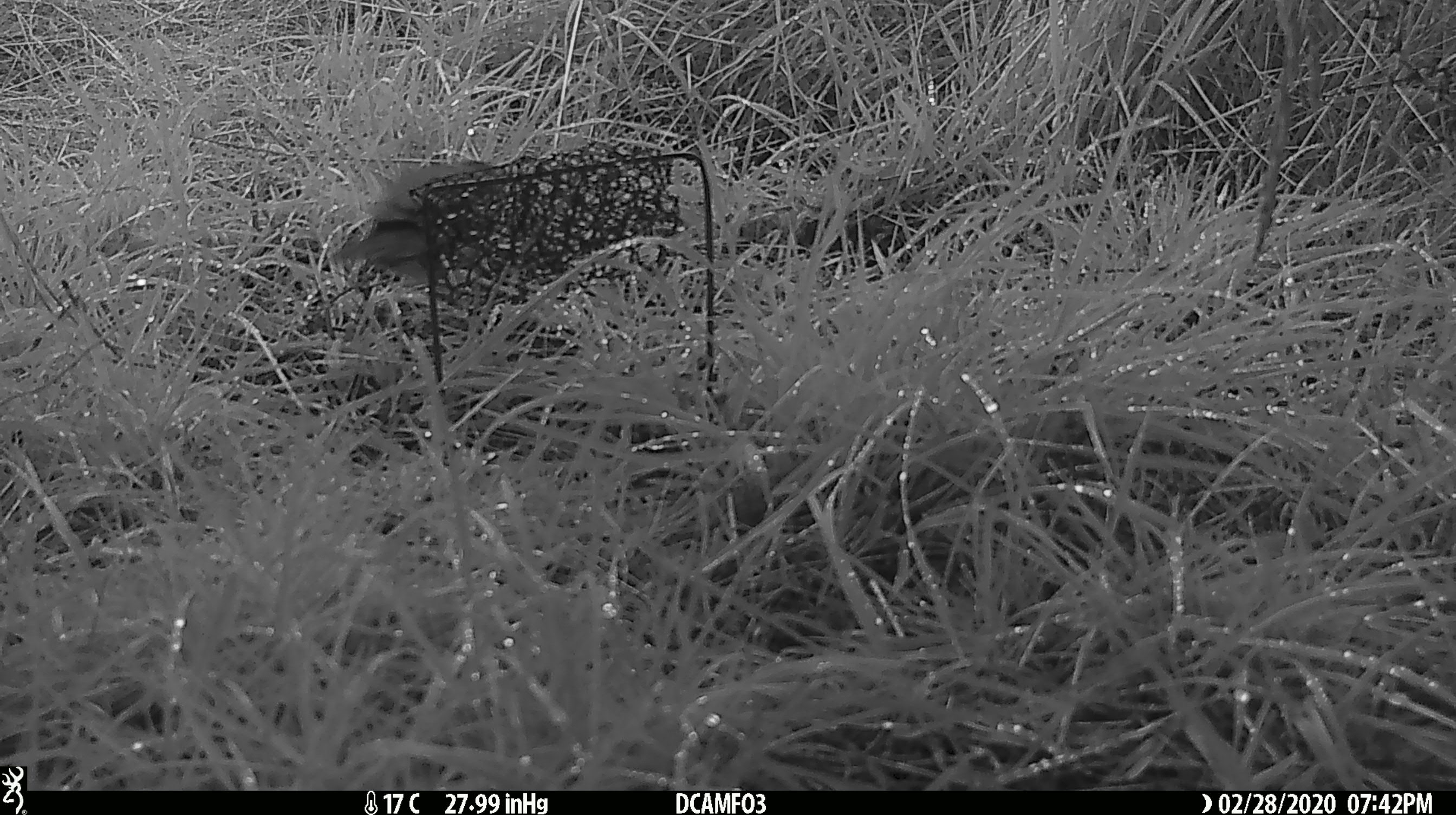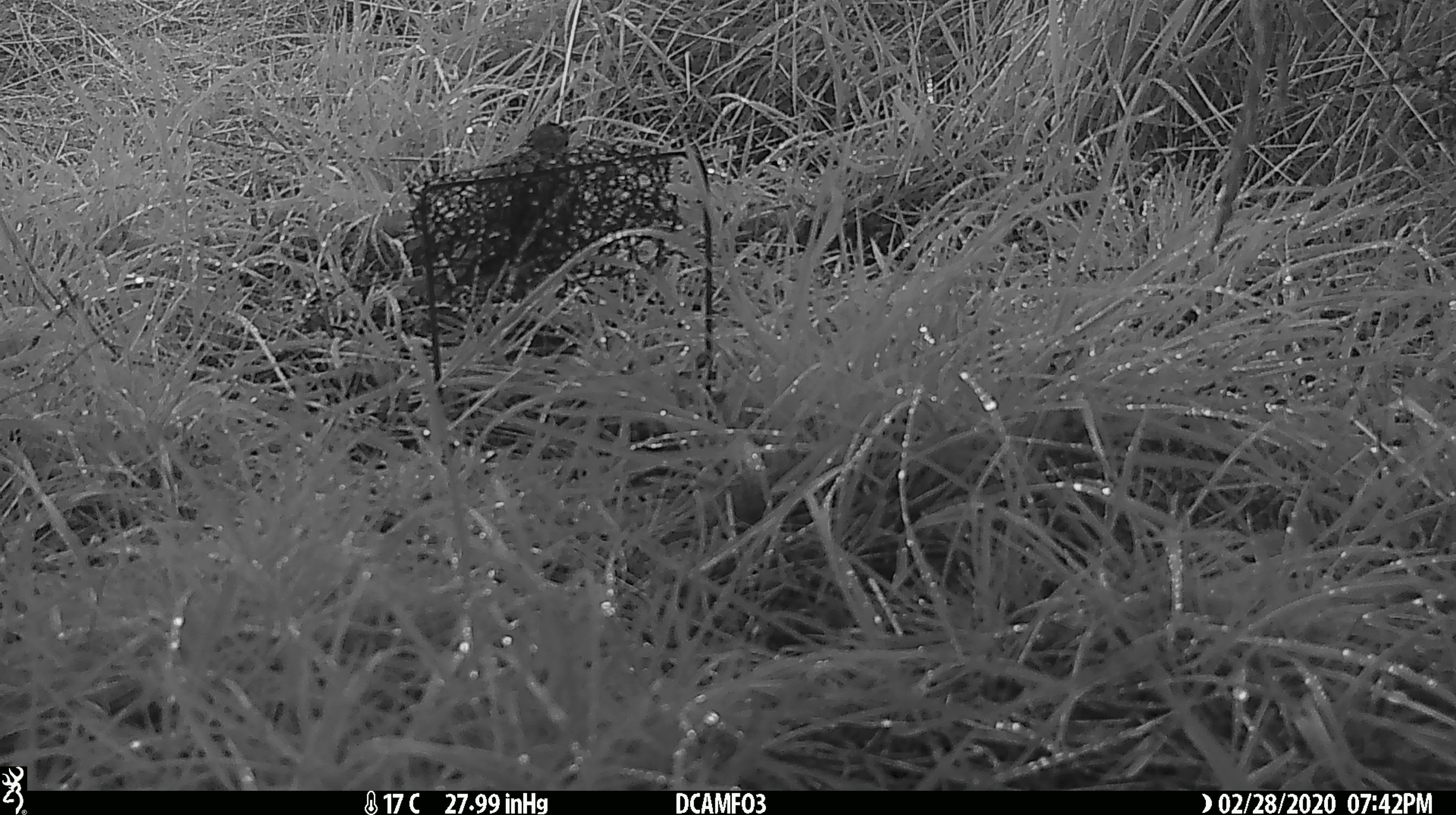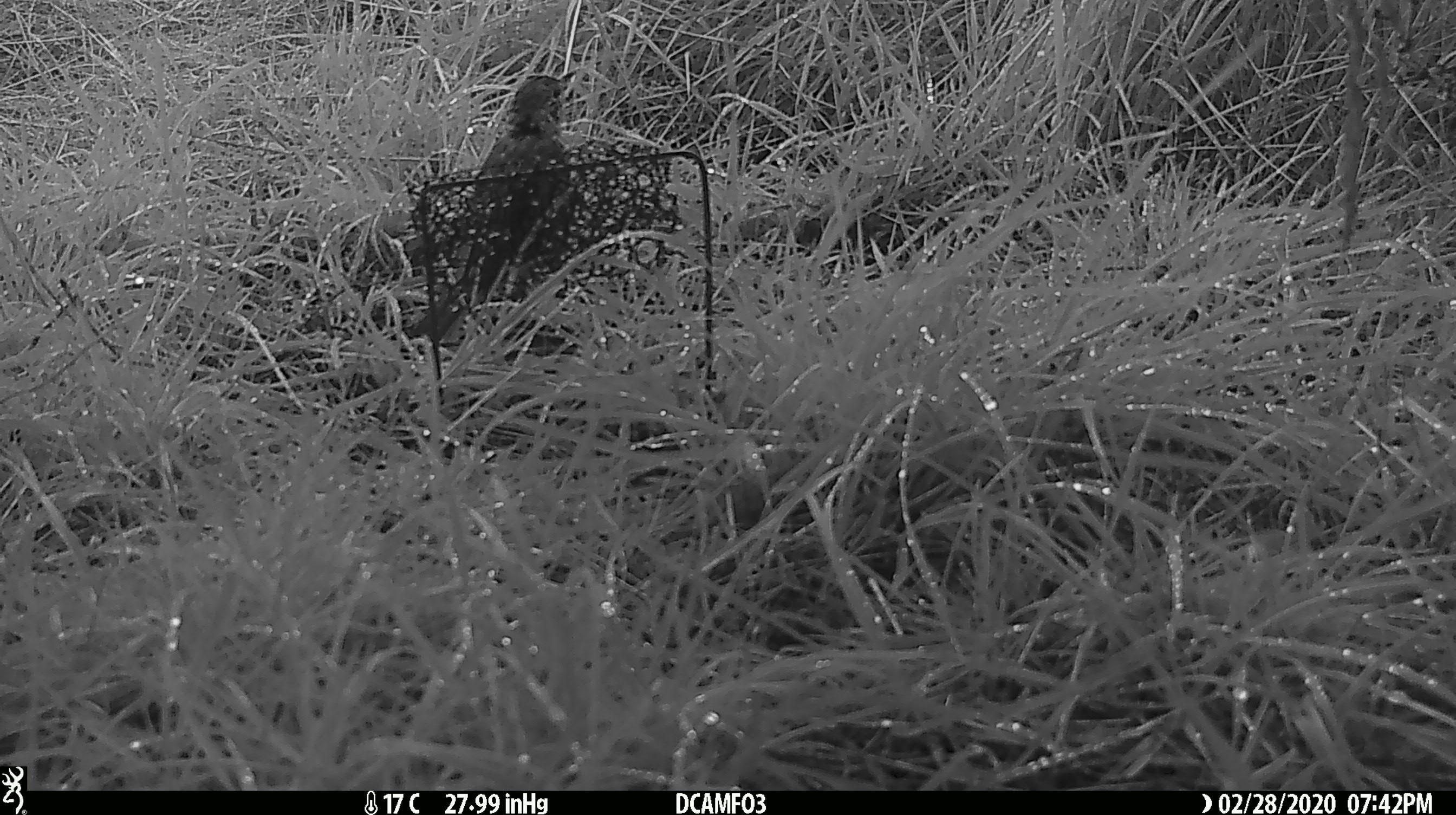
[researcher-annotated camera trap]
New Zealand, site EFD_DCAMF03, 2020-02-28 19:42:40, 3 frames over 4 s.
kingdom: Animalia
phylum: Chordata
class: Aves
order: Passeriformes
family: Turdidae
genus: Turdus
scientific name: Turdus philomelos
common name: song thrush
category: thrush